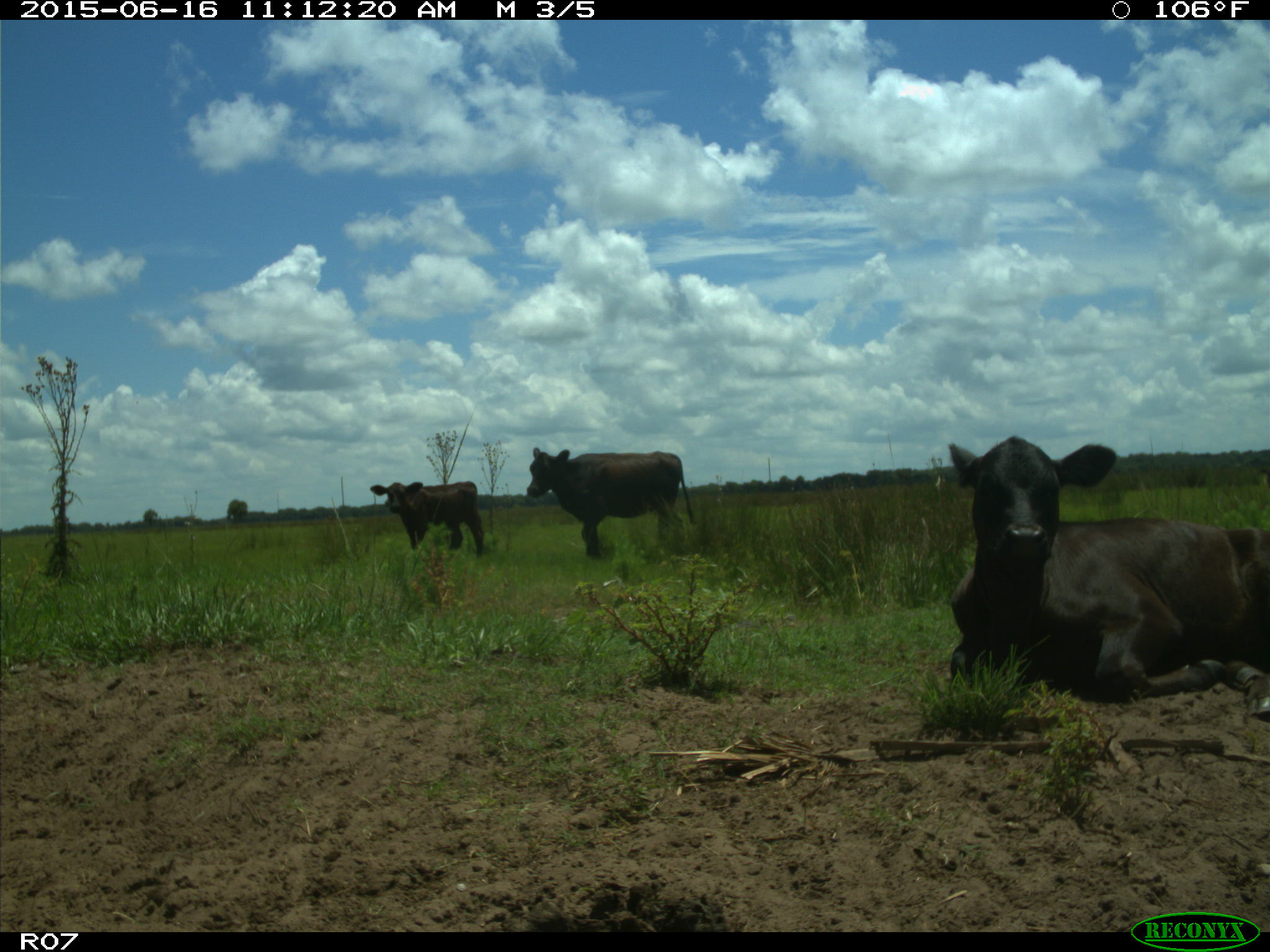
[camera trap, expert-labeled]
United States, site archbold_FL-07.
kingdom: Animalia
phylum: Chordata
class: Mammalia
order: Artiodactyla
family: Bovidae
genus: Bos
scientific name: Bos taurus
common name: domestic cow